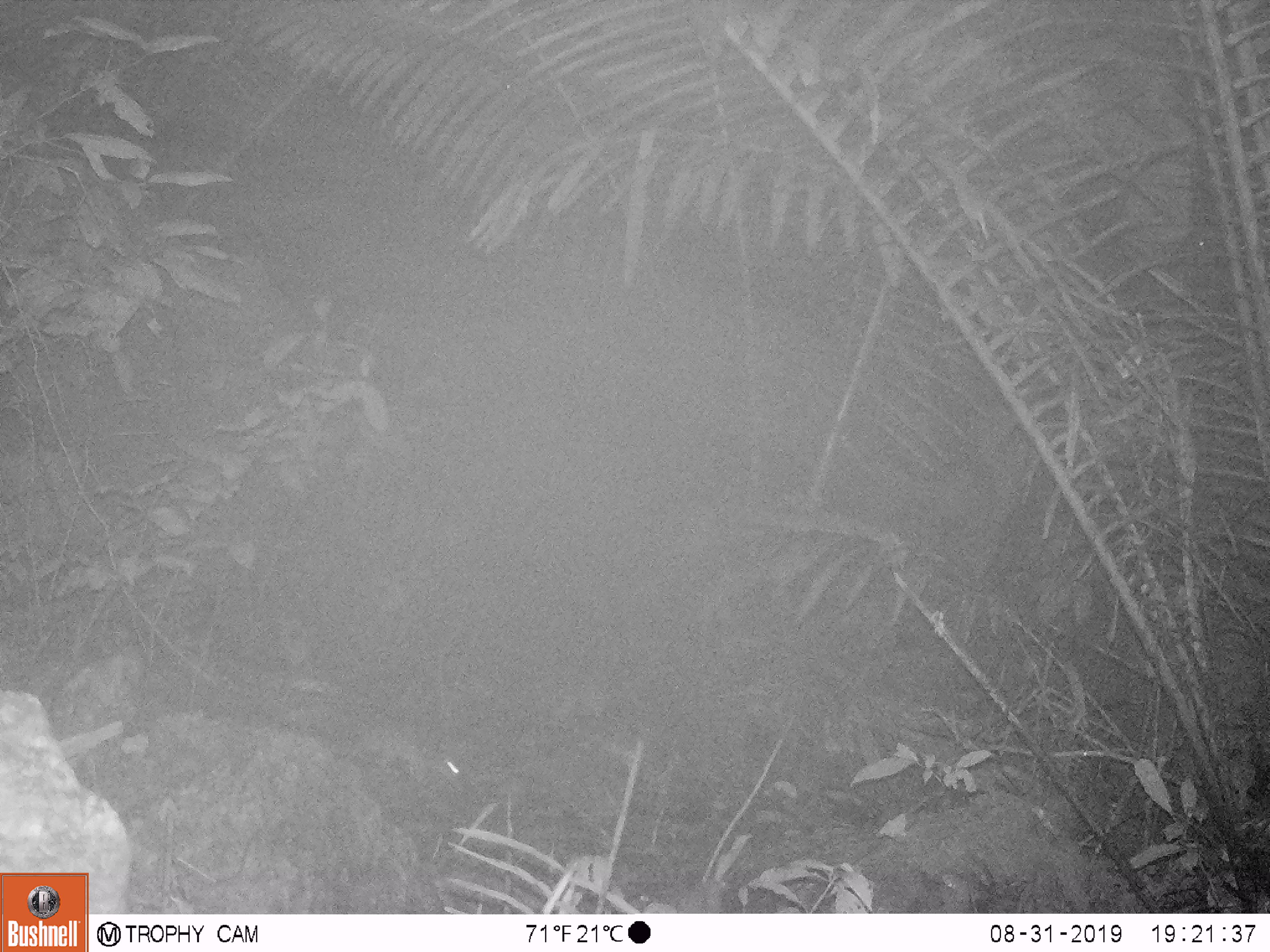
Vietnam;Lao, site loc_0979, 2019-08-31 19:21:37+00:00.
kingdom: Animalia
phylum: Chordata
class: Mammalia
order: Rodentia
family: Muridae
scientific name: Muridae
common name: old-world mice and rats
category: unidentified murid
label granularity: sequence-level